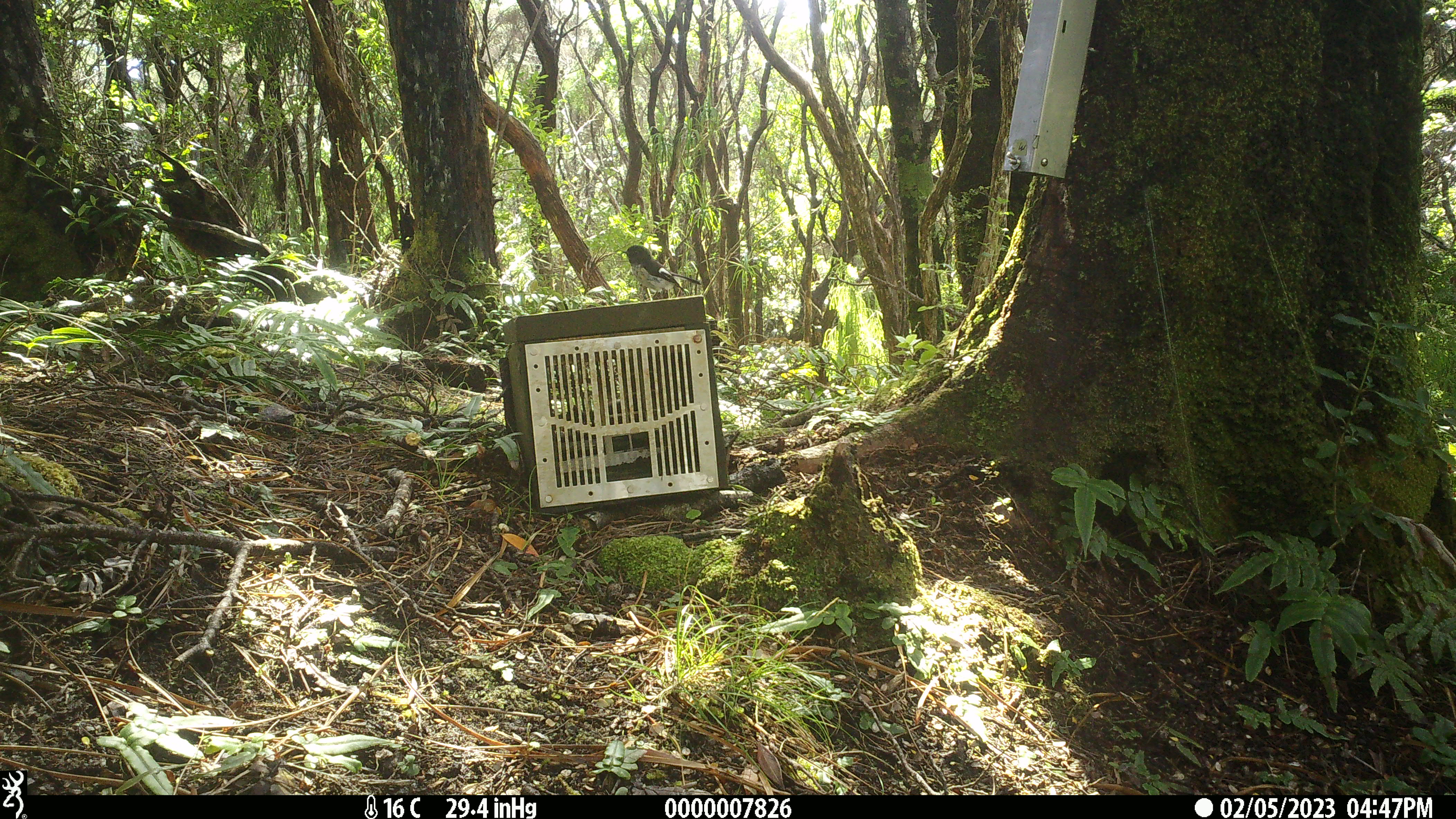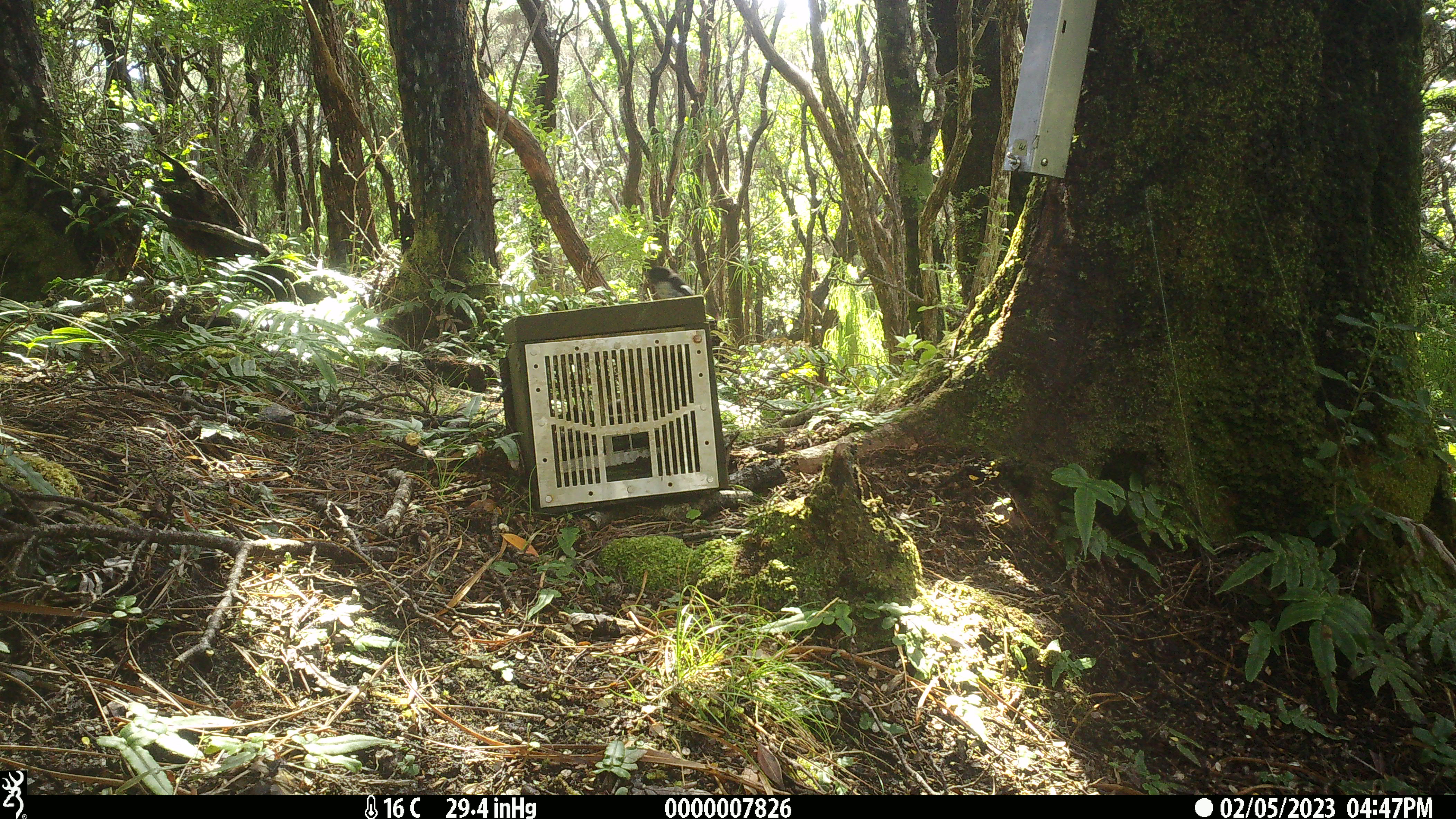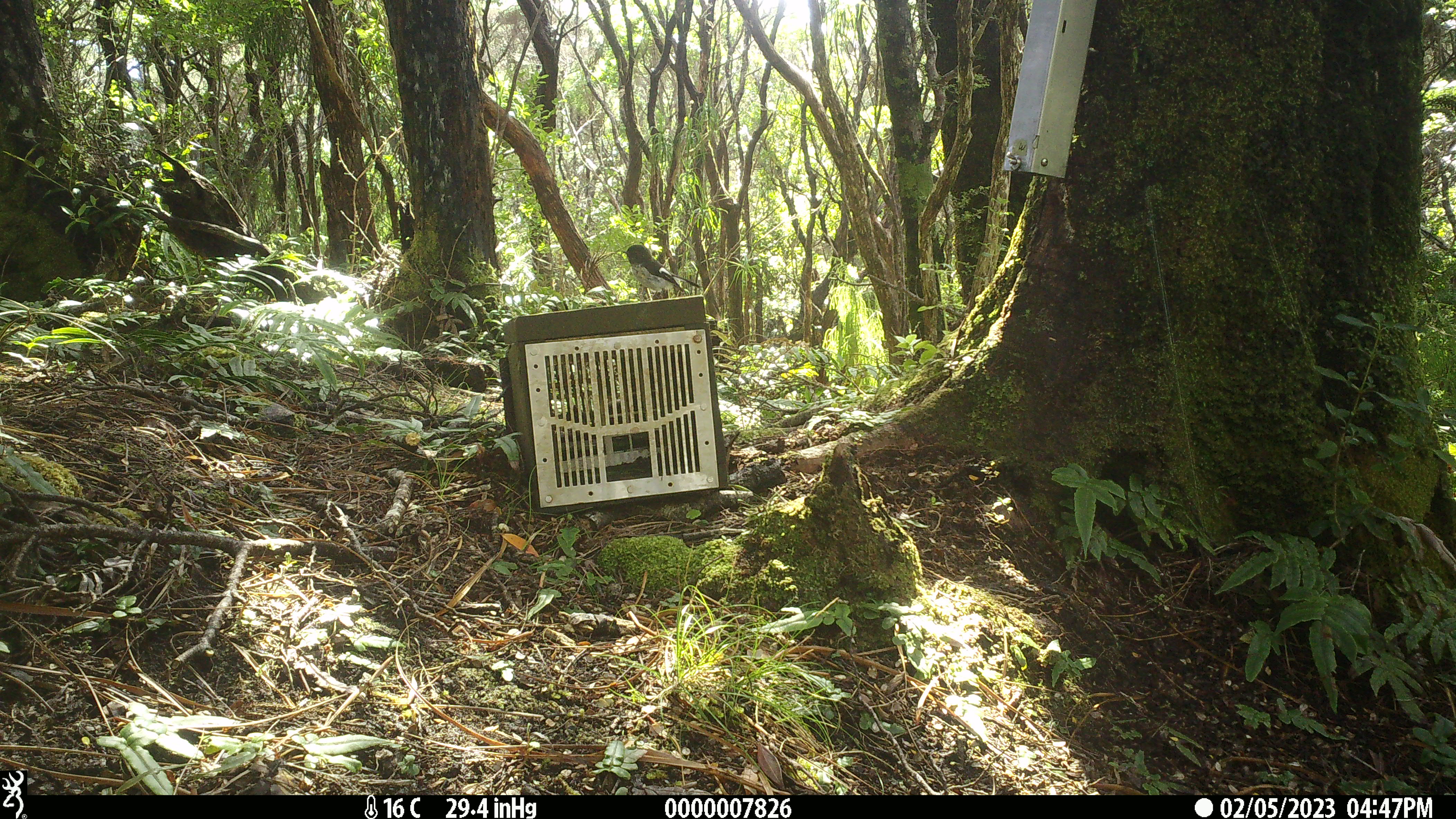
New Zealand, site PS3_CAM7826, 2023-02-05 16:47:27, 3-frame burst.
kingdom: Animalia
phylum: Chordata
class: Aves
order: Passeriformes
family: Petroicidae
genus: Petroica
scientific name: Petroica macrocephala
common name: tomtit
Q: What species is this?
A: Tomtit (Petroica macrocephala).